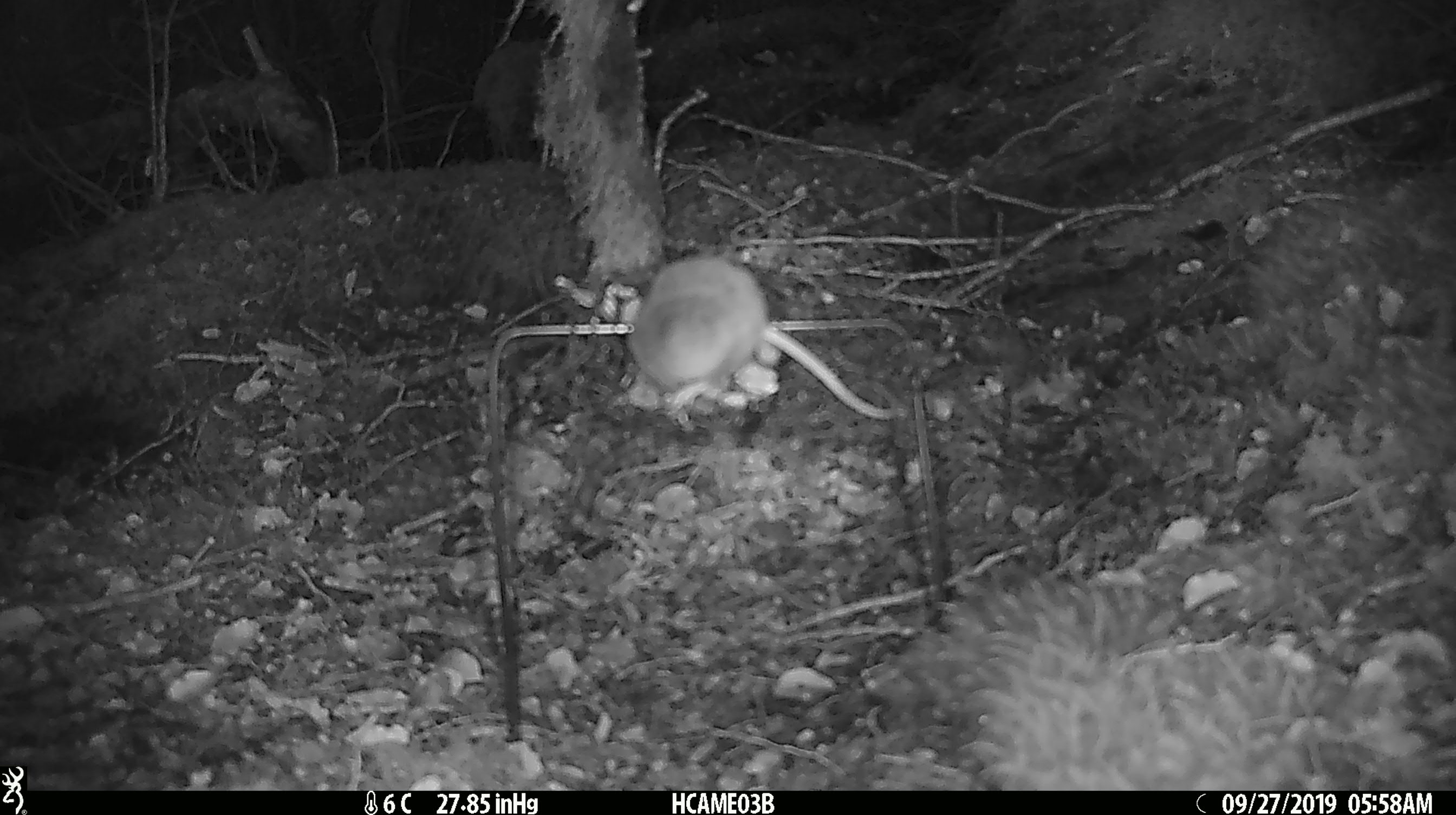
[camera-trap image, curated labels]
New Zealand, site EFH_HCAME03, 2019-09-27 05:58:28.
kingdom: Animalia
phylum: Chordata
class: Mammalia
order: Rodentia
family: Muridae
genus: Mus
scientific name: Mus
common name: mouse